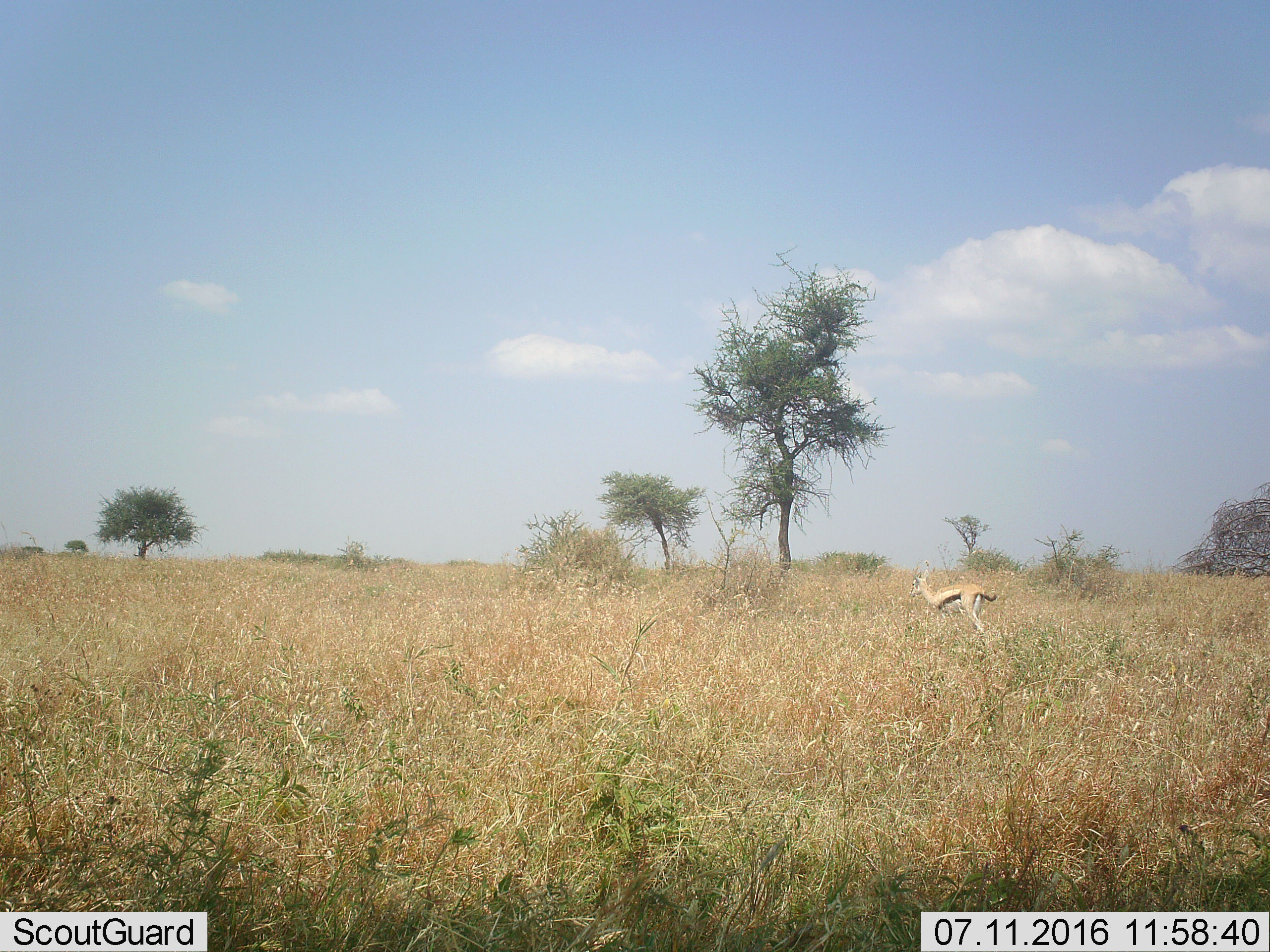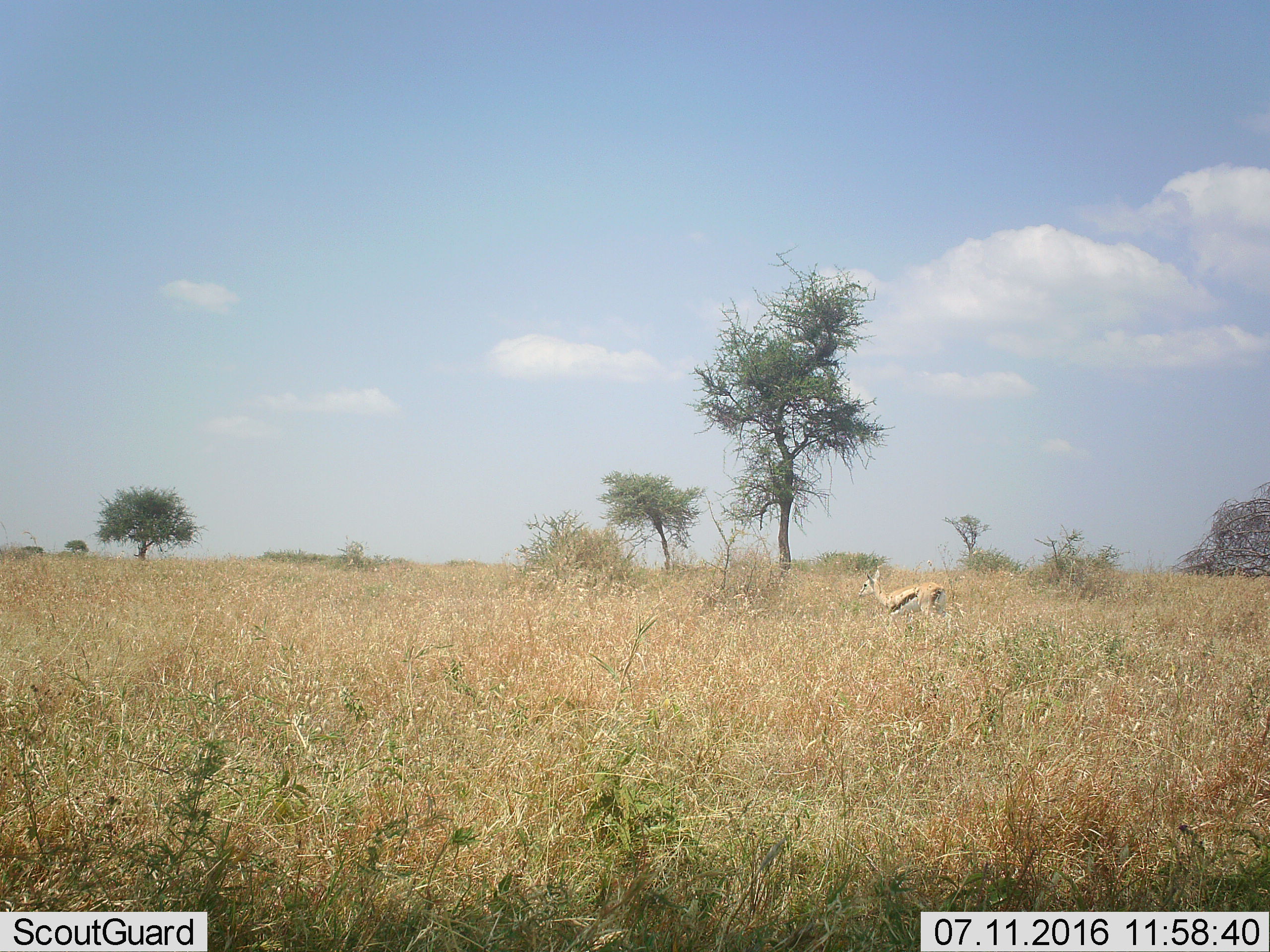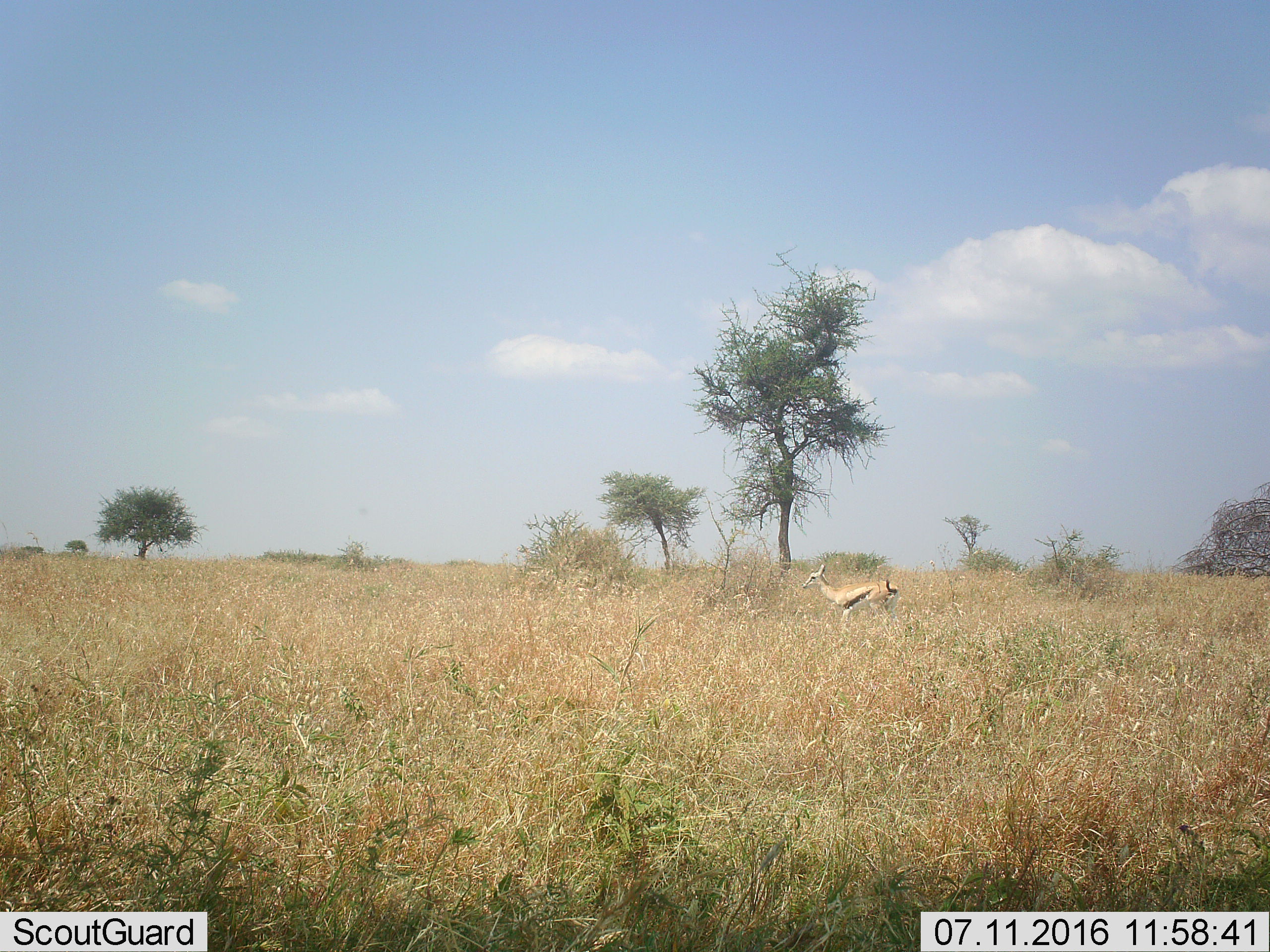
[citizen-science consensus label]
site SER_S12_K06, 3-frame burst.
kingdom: Animalia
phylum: Chordata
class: Mammalia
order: Artiodactyla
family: Bovidae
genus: Eudorcas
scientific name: Eudorcas thomsonii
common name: thomson's gazelle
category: gazellethomsons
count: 1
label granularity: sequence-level